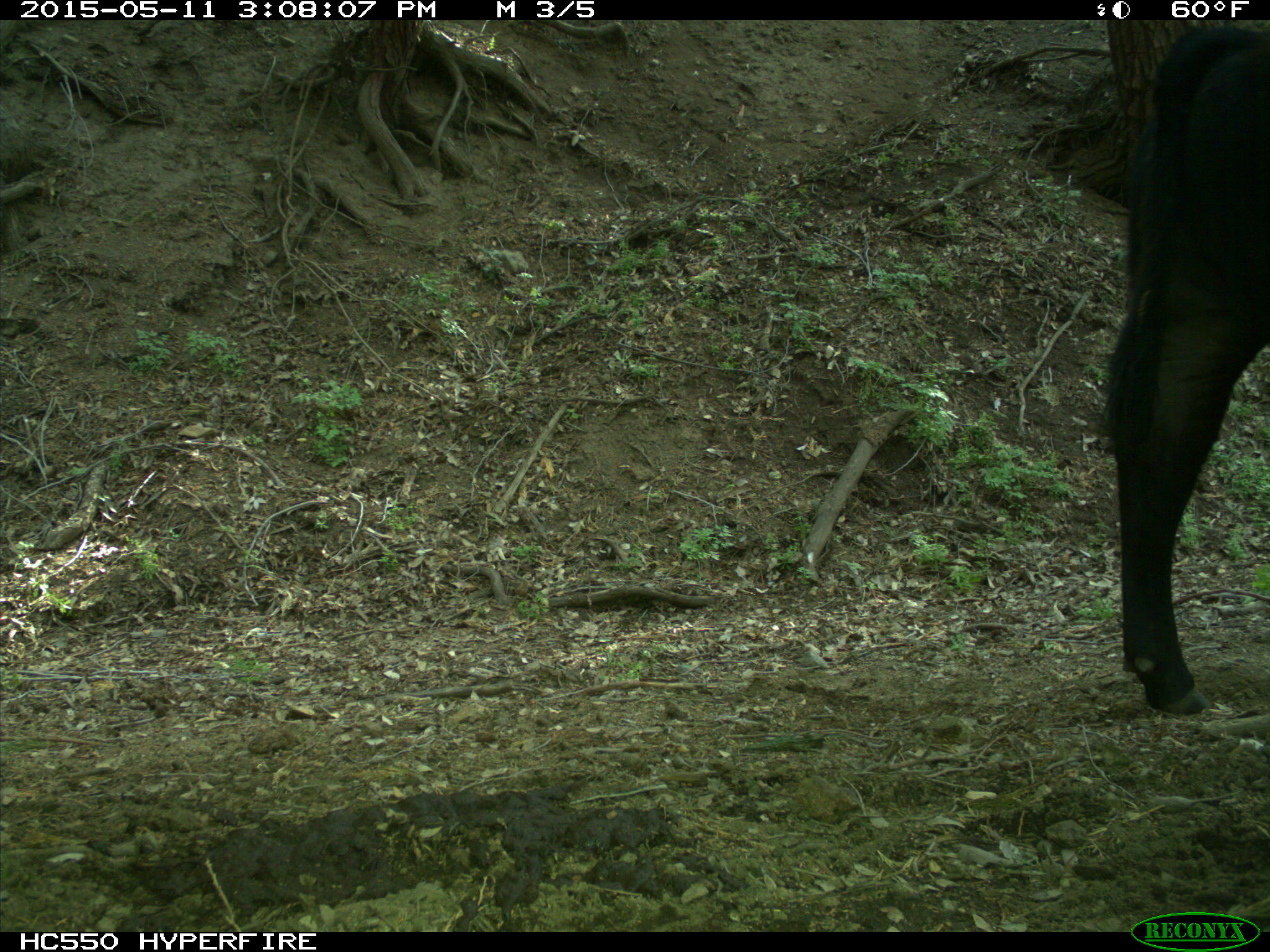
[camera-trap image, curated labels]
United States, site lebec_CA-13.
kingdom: Animalia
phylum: Chordata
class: Mammalia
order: Artiodactyla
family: Bovidae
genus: Bos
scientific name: Bos taurus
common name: domestic cow